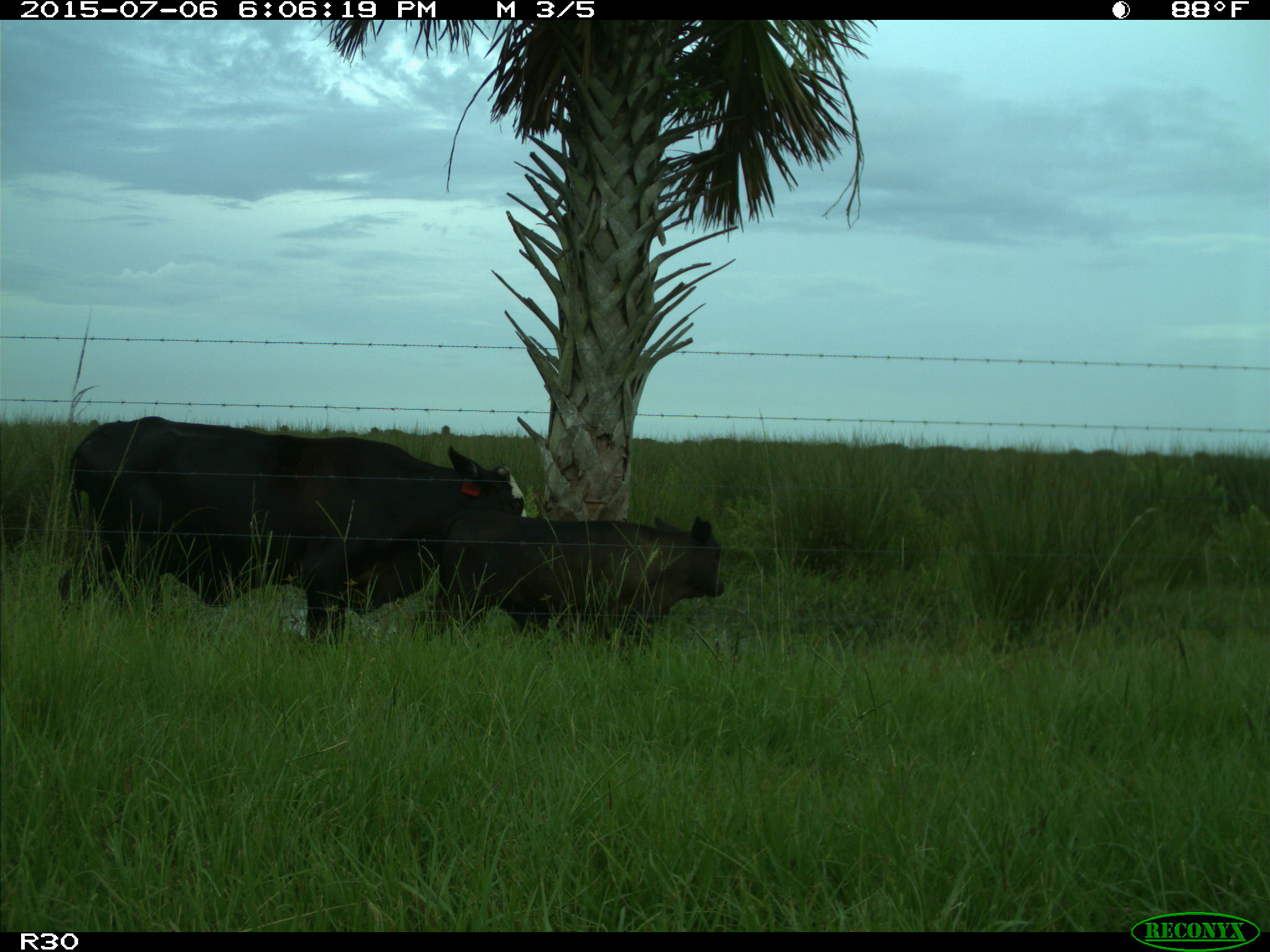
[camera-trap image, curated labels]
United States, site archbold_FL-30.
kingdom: Animalia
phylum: Chordata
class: Mammalia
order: Artiodactyla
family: Bovidae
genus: Bos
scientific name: Bos taurus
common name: domestic cow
Bos taurus (domestic cow).